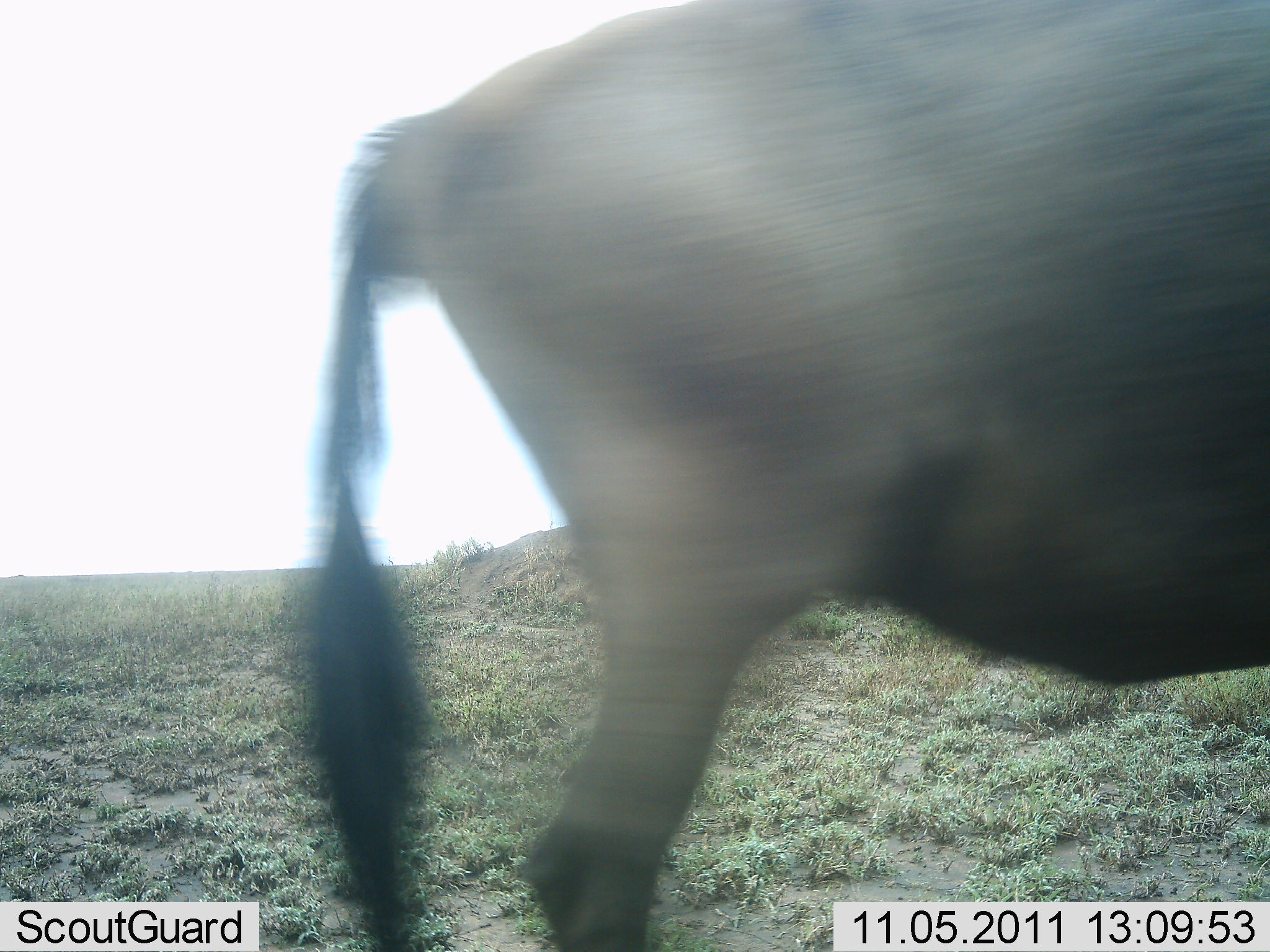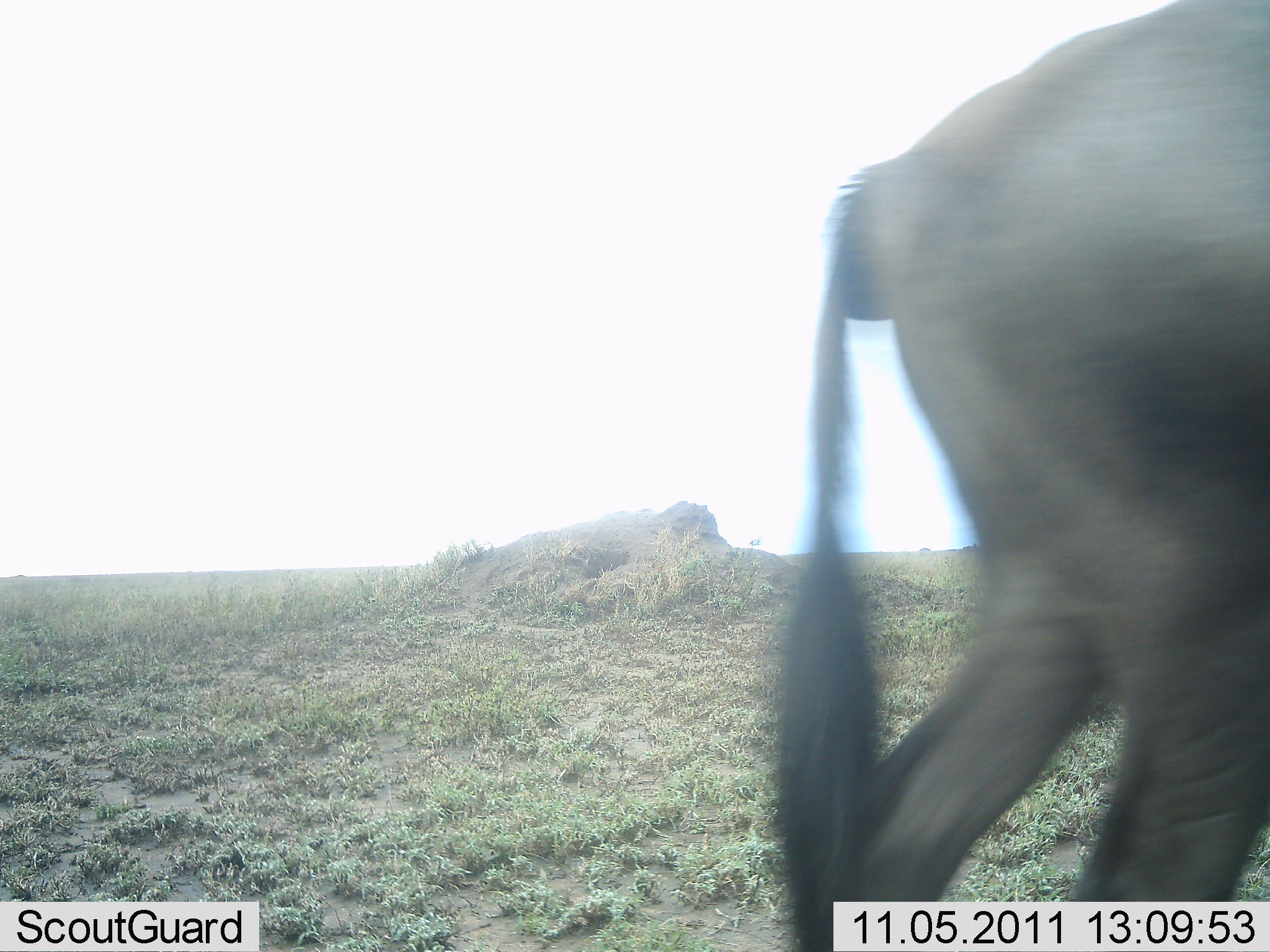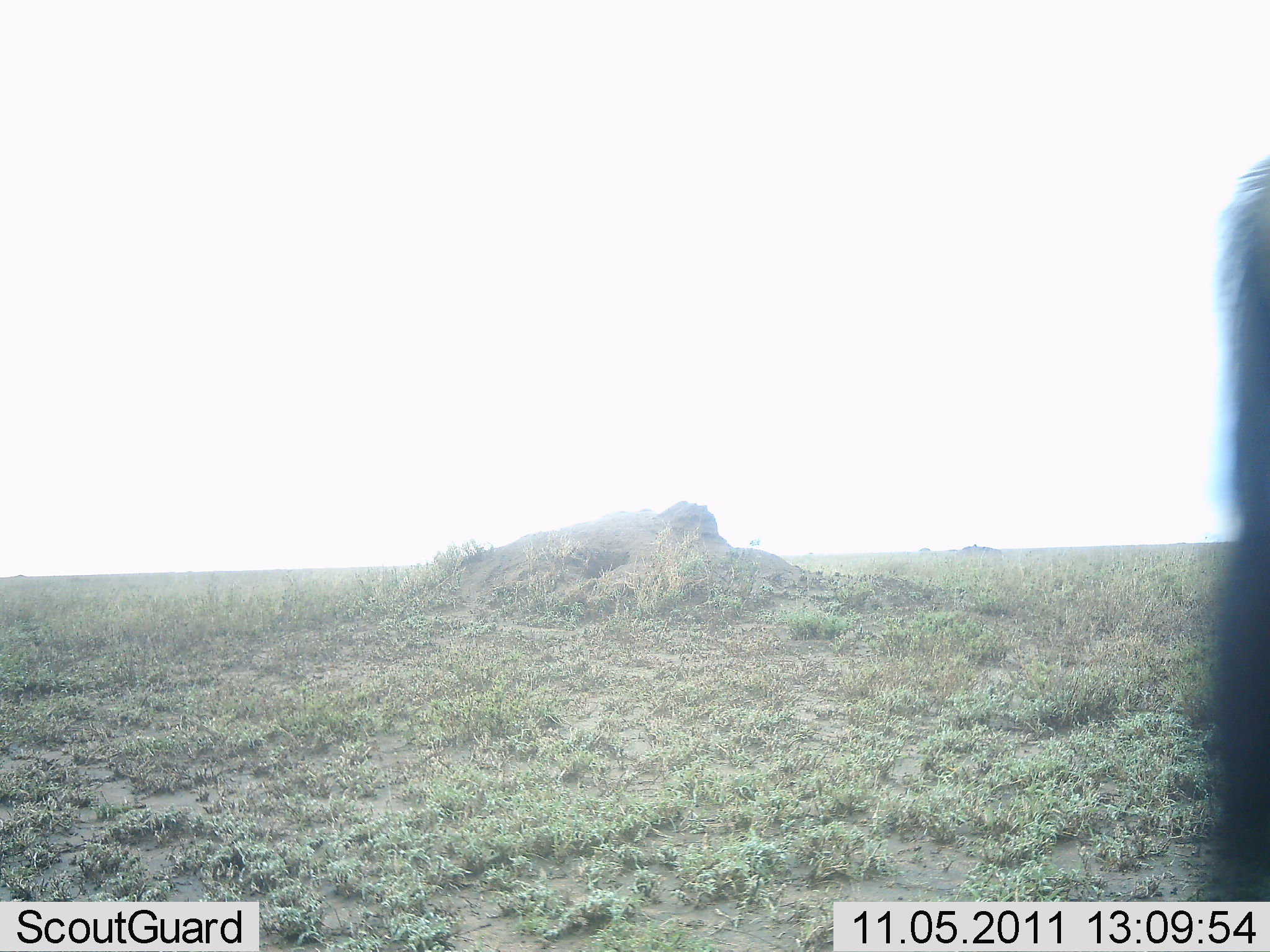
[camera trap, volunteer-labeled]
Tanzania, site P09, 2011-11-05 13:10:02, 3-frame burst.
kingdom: Animalia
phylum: Chordata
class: Mammalia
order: Artiodactyla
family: Bovidae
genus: Connochaetes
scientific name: Connochaetes taurinus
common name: blue wildebeest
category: wildebeest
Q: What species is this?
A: Wildebeest (blue wildebeest) (Connochaetes taurinus).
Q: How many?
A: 1.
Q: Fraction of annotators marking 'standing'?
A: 7%.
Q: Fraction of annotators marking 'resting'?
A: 0%.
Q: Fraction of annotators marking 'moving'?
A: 93%.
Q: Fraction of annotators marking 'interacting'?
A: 0%.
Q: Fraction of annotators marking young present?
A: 0%.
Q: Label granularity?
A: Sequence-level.